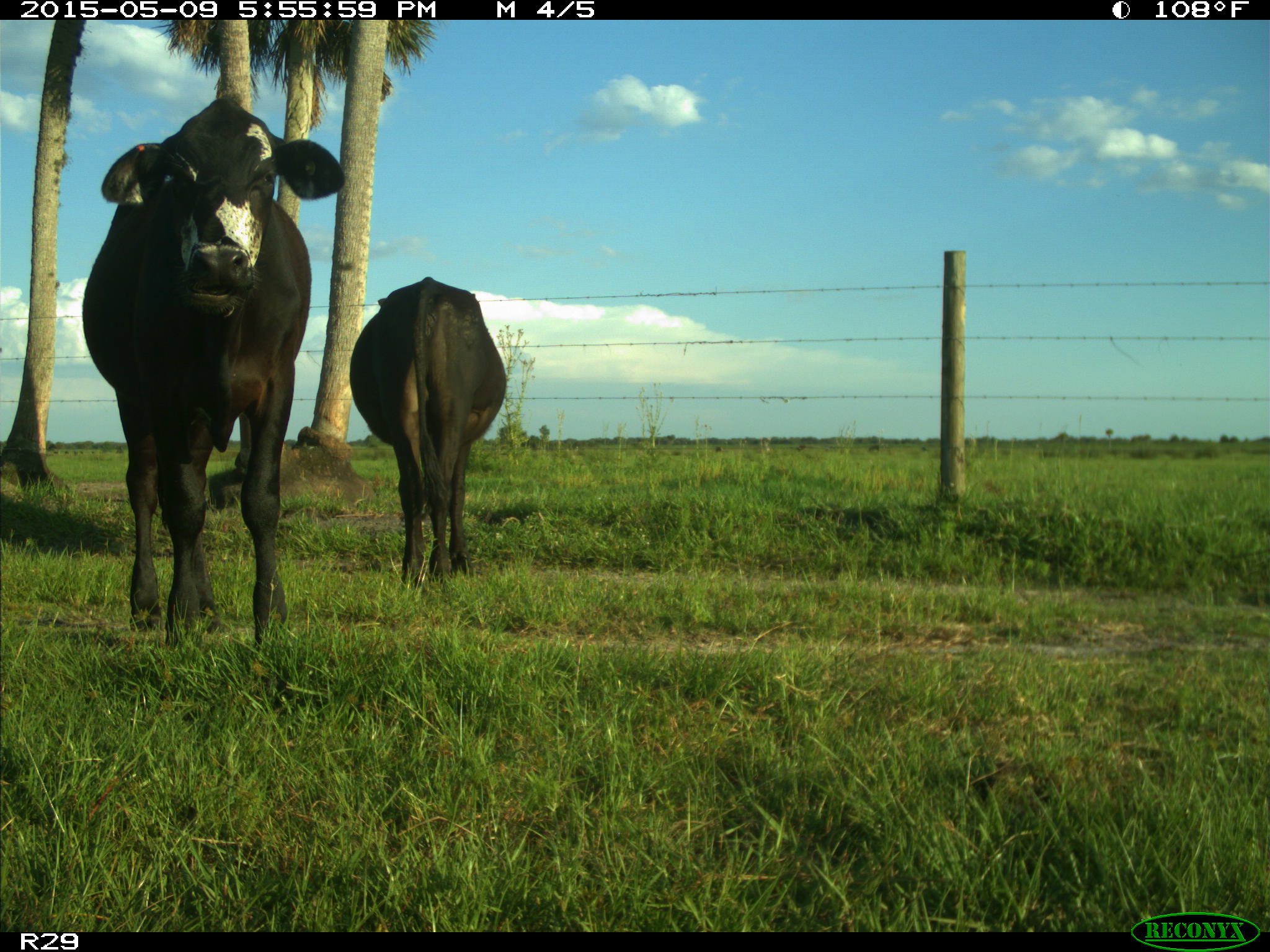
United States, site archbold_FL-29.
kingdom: Animalia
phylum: Chordata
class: Mammalia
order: Artiodactyla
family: Bovidae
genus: Bos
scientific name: Bos taurus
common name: domestic cow